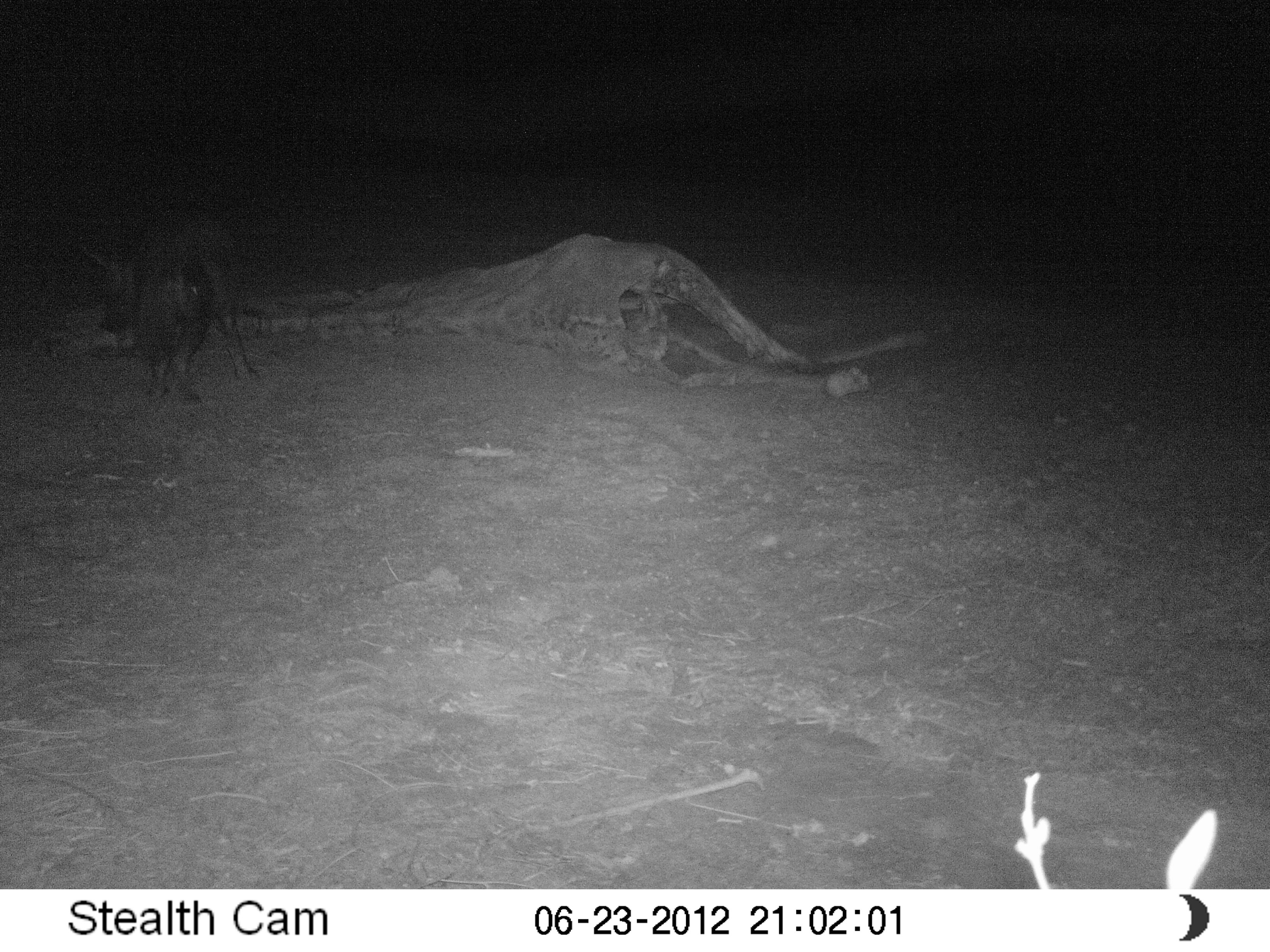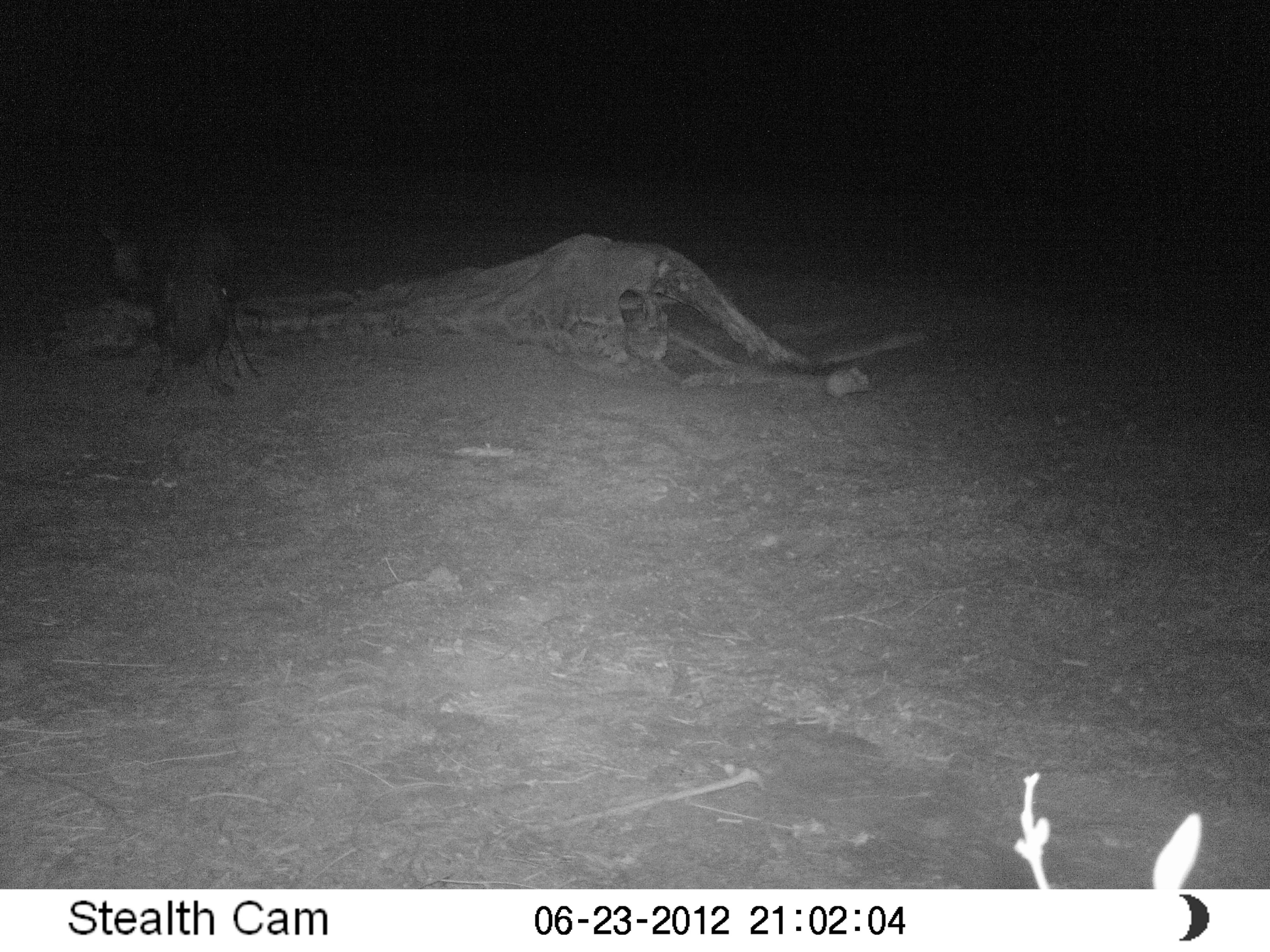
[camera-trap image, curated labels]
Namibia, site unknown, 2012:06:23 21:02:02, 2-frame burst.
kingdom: Animalia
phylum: Chordata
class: Mammalia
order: Carnivora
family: Hyaenidae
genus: Parahyaena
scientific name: Parahyaena brunnea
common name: brown hyena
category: hyaena brunnea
Hyaena brunnea (brown hyena) (Parahyaena brunnea).